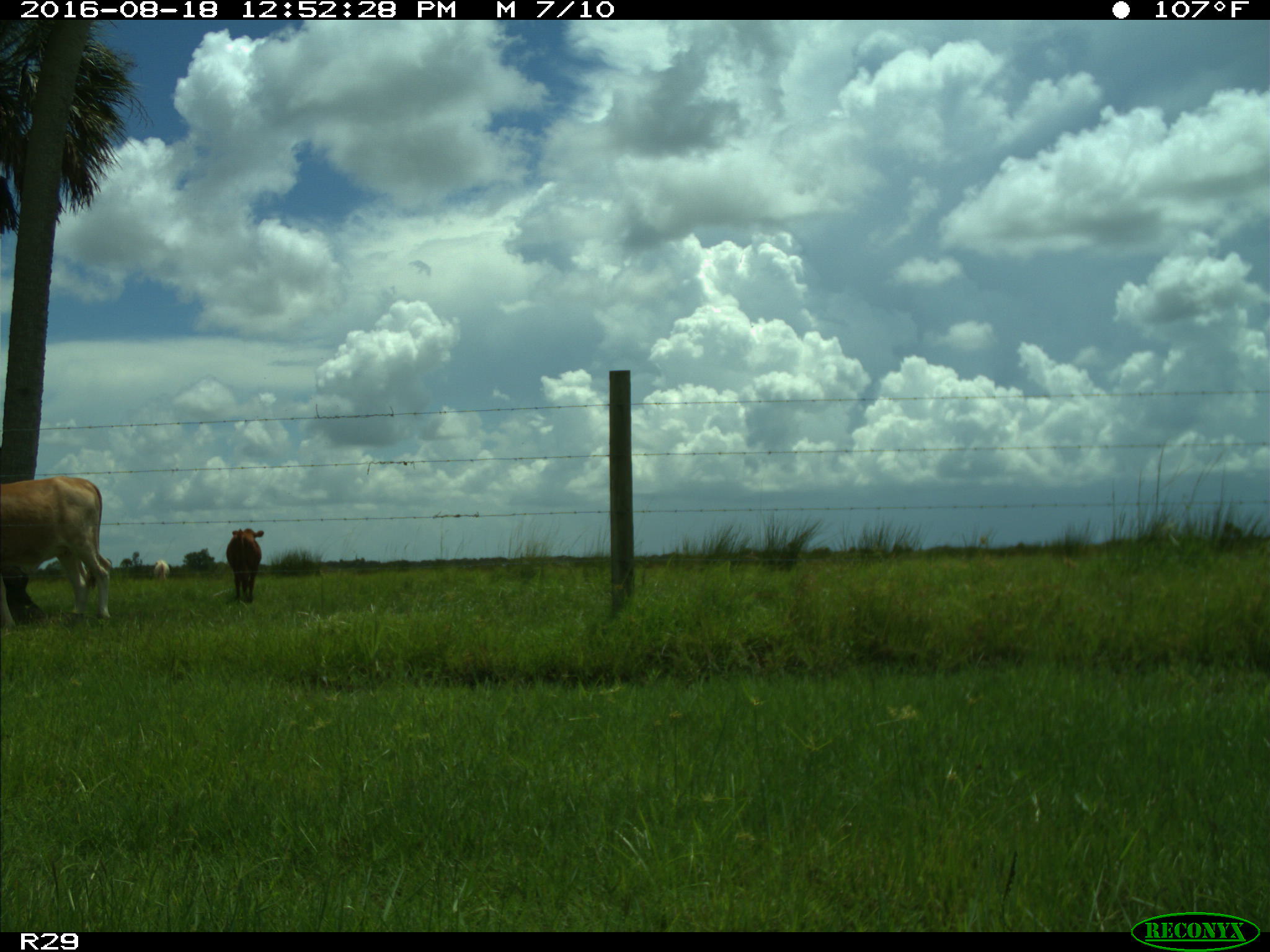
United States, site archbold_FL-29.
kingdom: Animalia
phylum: Chordata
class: Mammalia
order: Artiodactyla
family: Bovidae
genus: Bos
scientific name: Bos taurus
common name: domestic cow